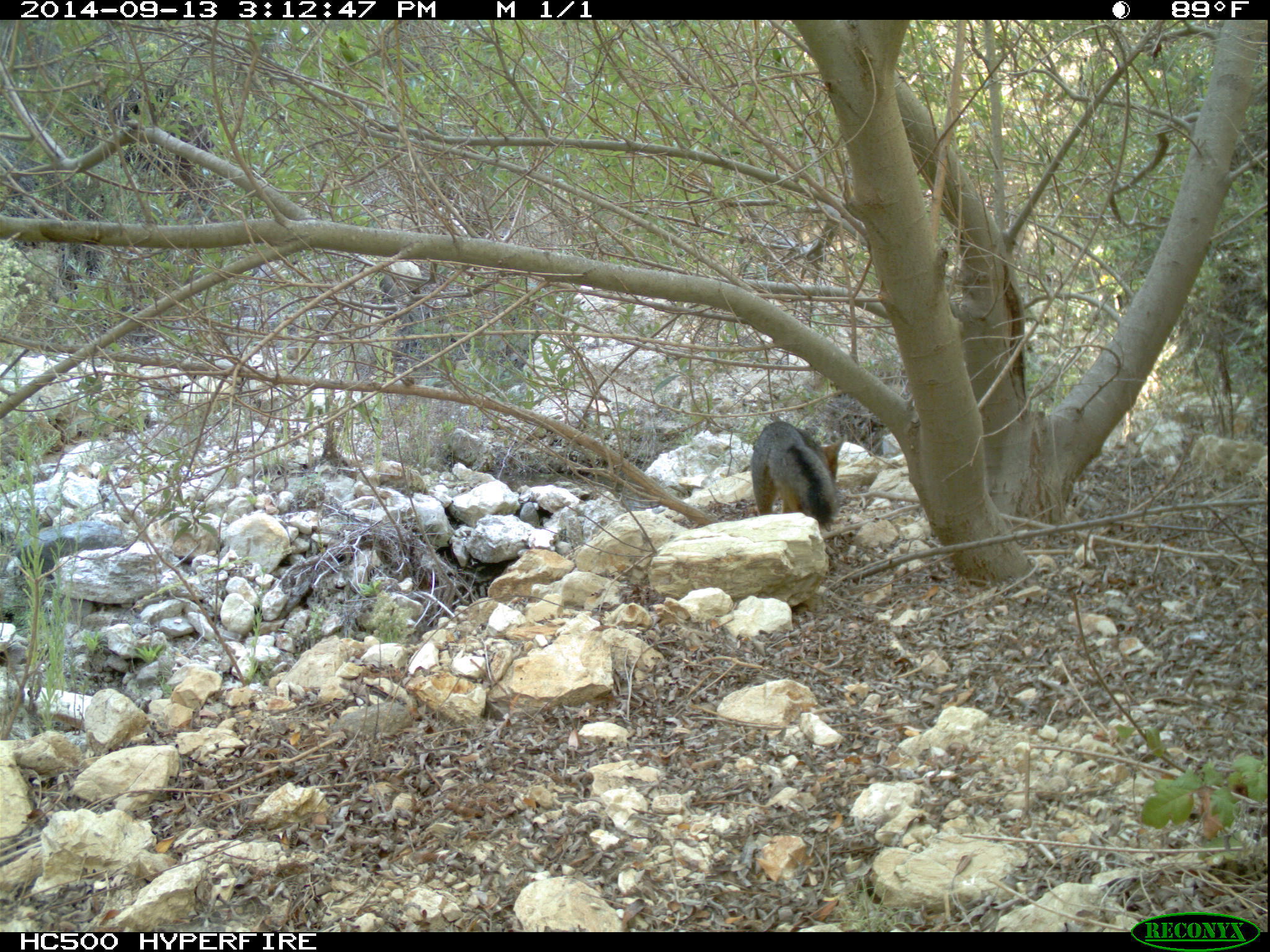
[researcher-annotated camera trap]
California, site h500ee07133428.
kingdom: Animalia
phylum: Chordata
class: Mammalia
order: Carnivora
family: Canidae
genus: Urocyon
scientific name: Urocyon littoralis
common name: island fox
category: fox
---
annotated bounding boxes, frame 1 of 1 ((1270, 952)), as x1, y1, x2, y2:
fox: 750, 420, 846, 526